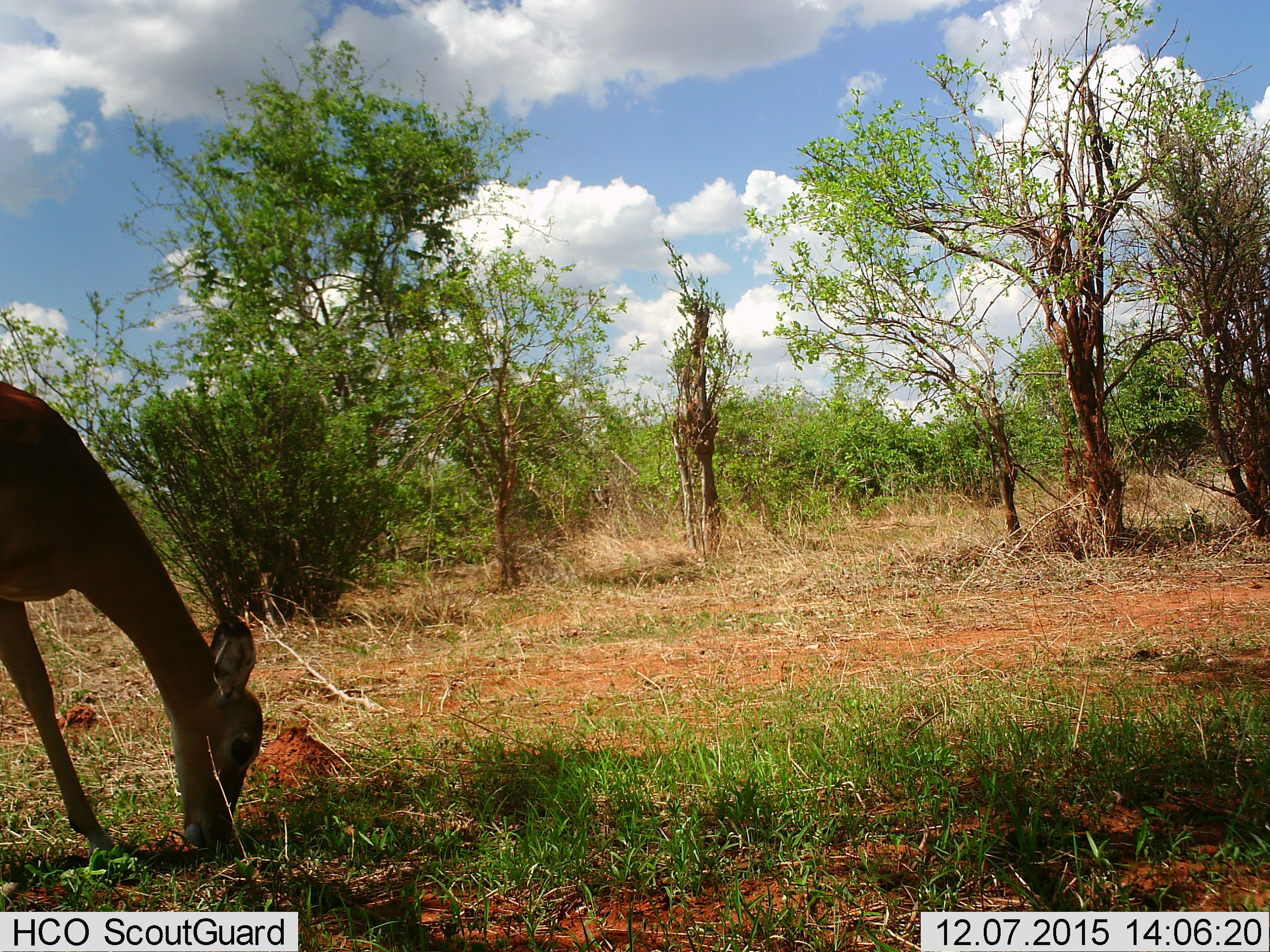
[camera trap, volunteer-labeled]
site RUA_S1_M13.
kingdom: Animalia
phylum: Chordata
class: Mammalia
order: Artiodactyla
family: Bovidae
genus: Aepyceros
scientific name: Aepyceros melampus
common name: impala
Impala (Aepyceros melampus), count 1. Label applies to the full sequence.